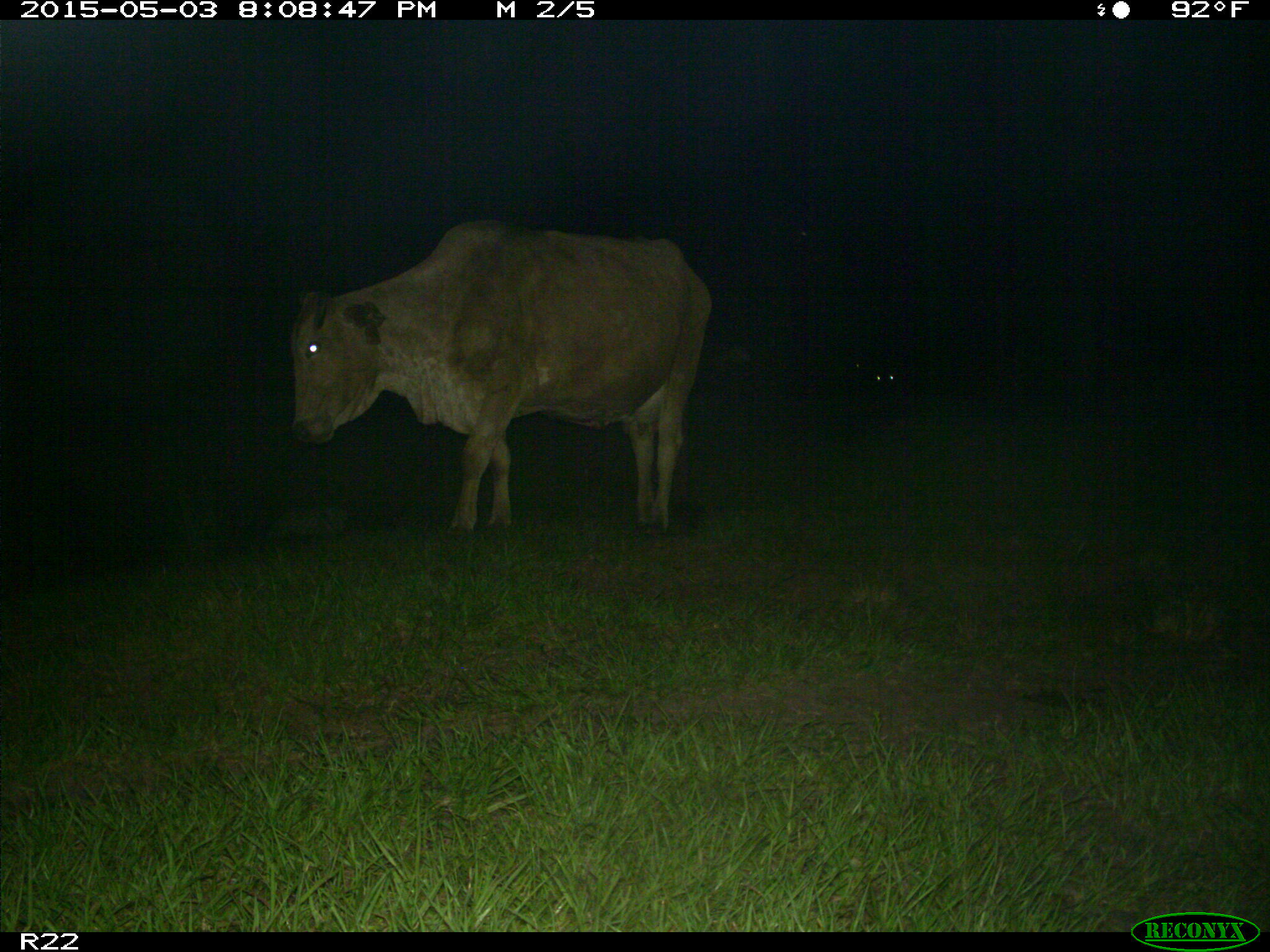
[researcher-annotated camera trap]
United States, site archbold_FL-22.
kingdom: Animalia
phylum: Chordata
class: Mammalia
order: Artiodactyla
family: Bovidae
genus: Bos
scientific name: Bos taurus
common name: domestic cow